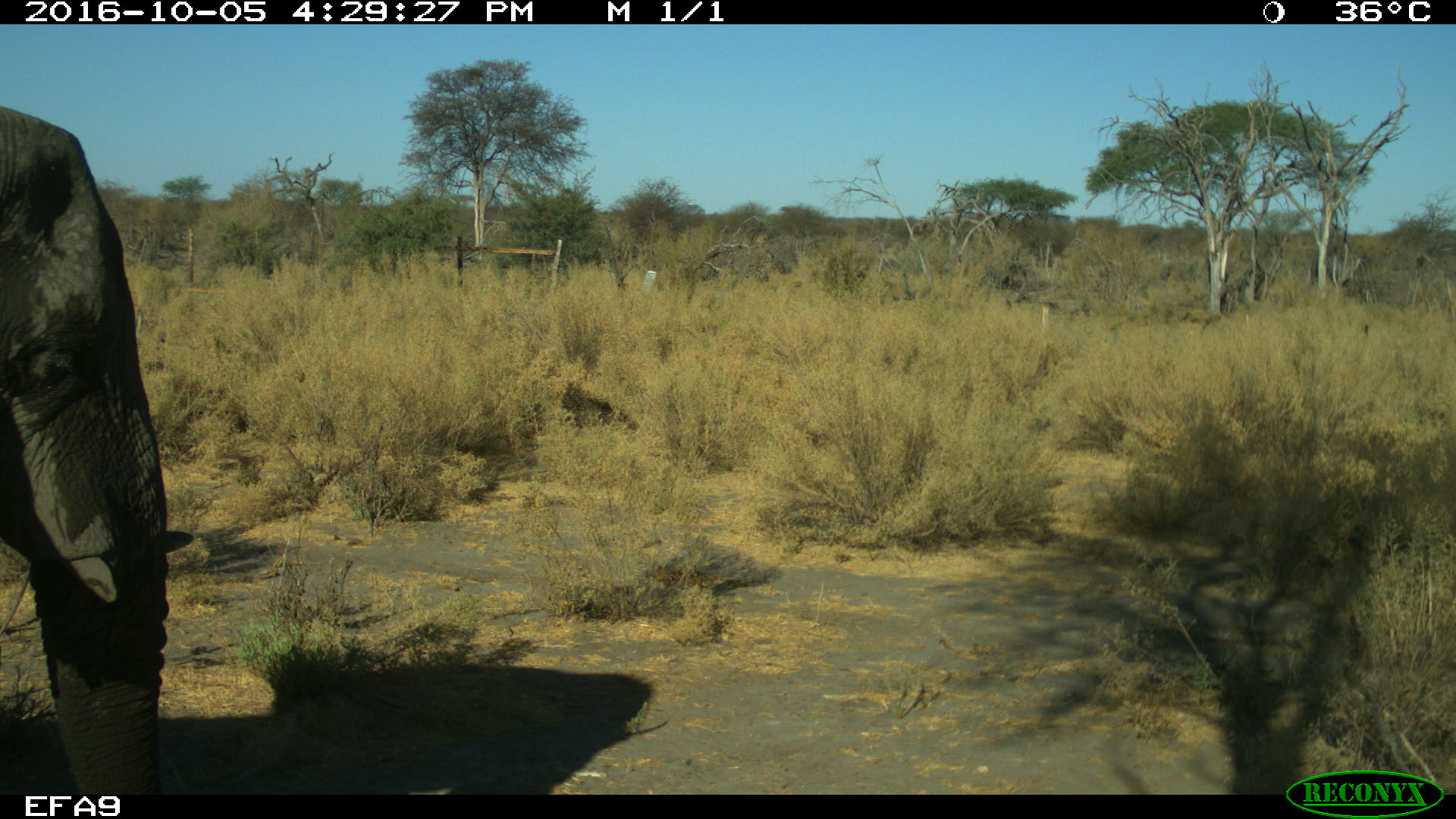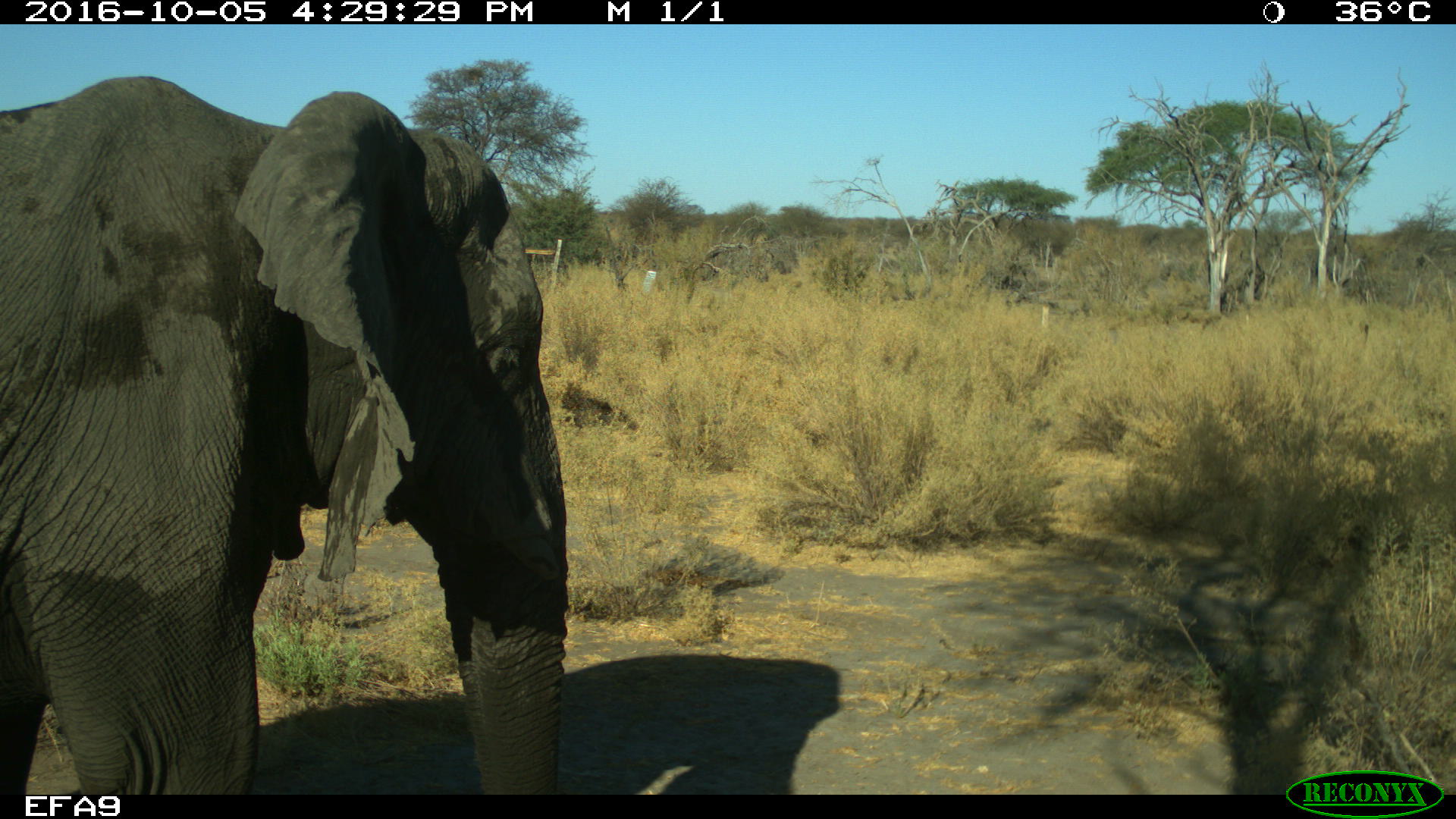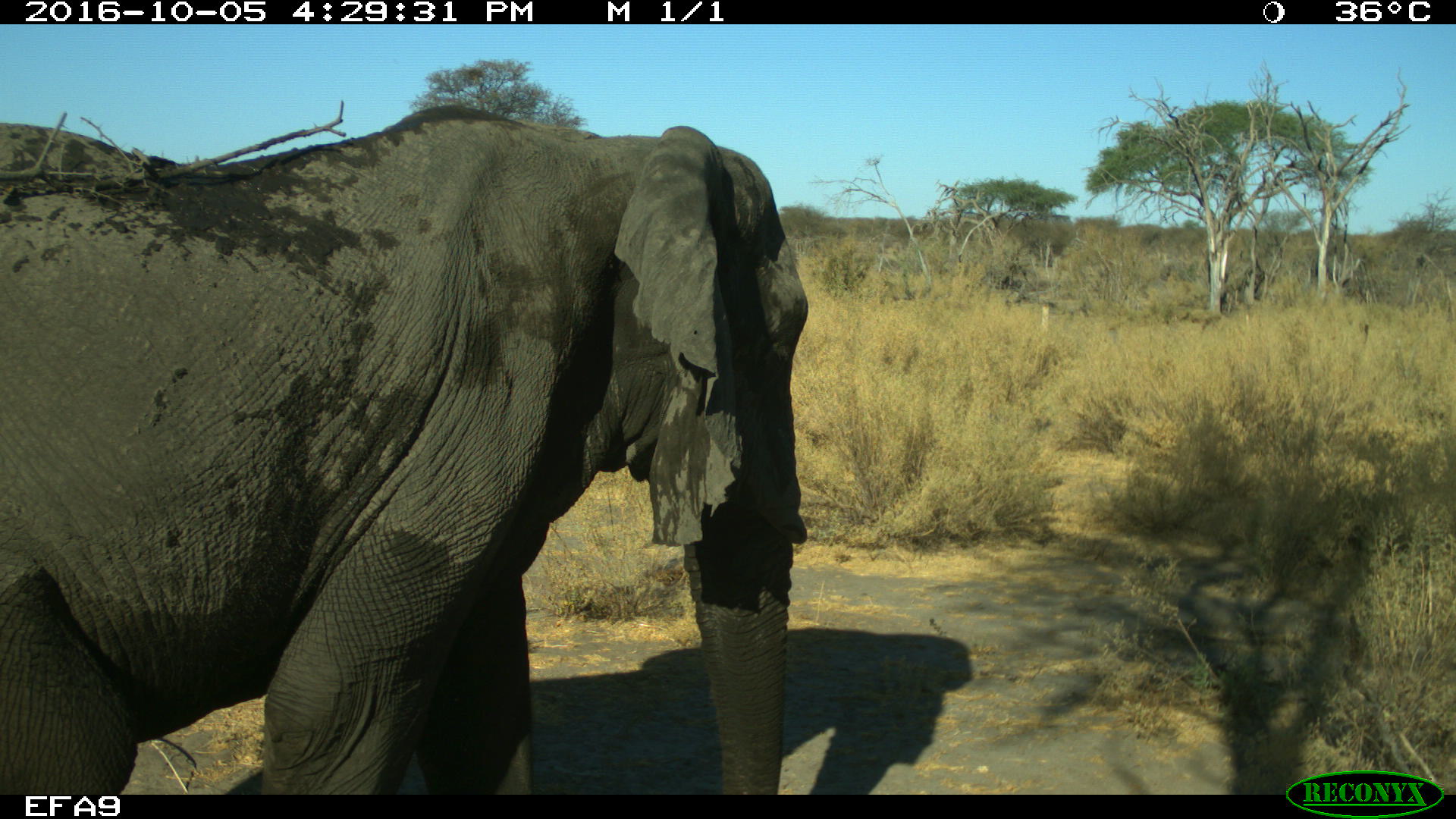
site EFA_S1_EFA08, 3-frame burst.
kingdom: Animalia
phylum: Chordata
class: Mammalia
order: Proboscidea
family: Elephantidae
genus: Loxodonta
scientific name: Loxodonta africana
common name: african bush elephant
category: elephant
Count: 1.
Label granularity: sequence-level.